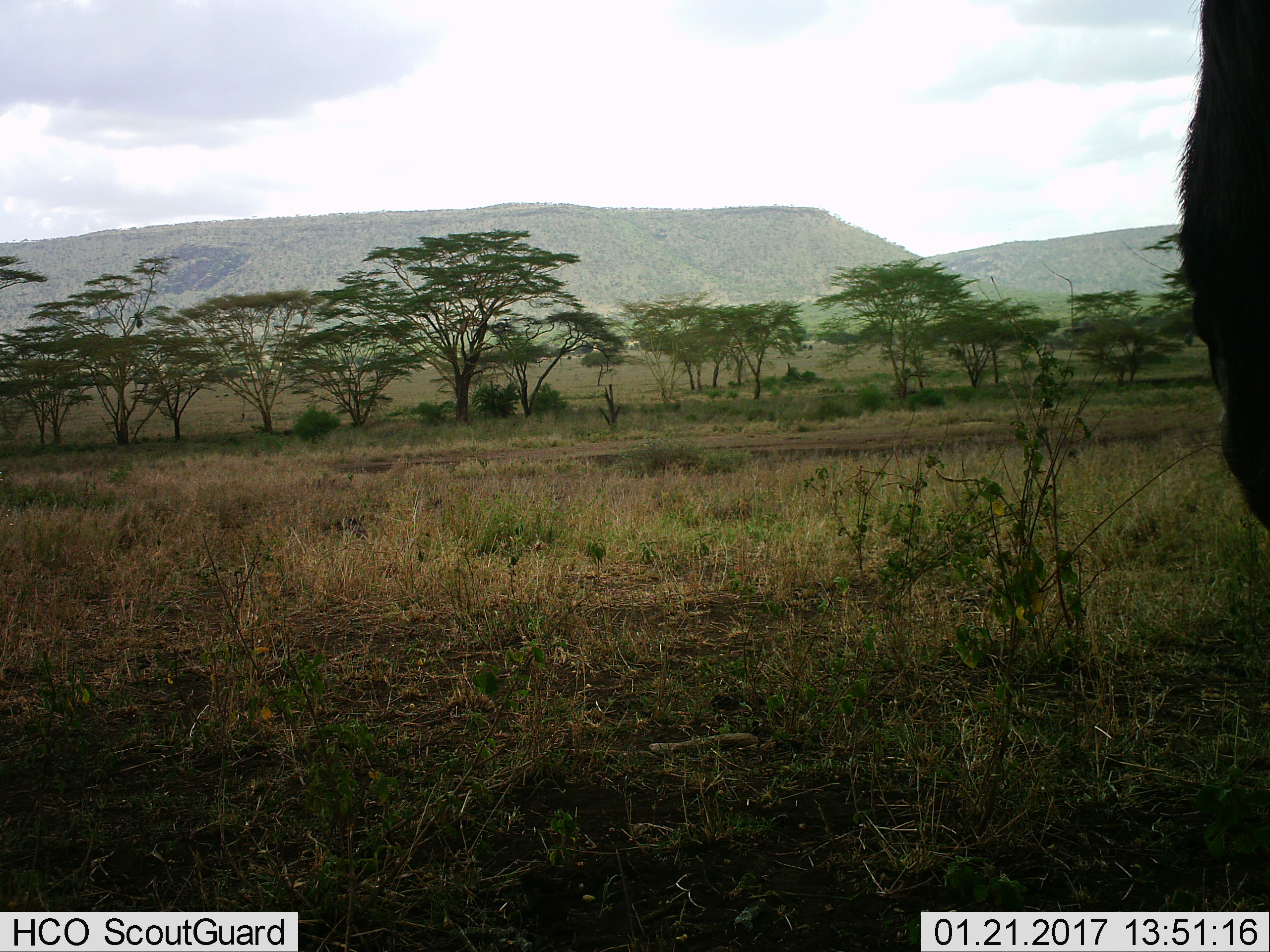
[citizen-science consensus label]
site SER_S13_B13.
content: unidentified animal